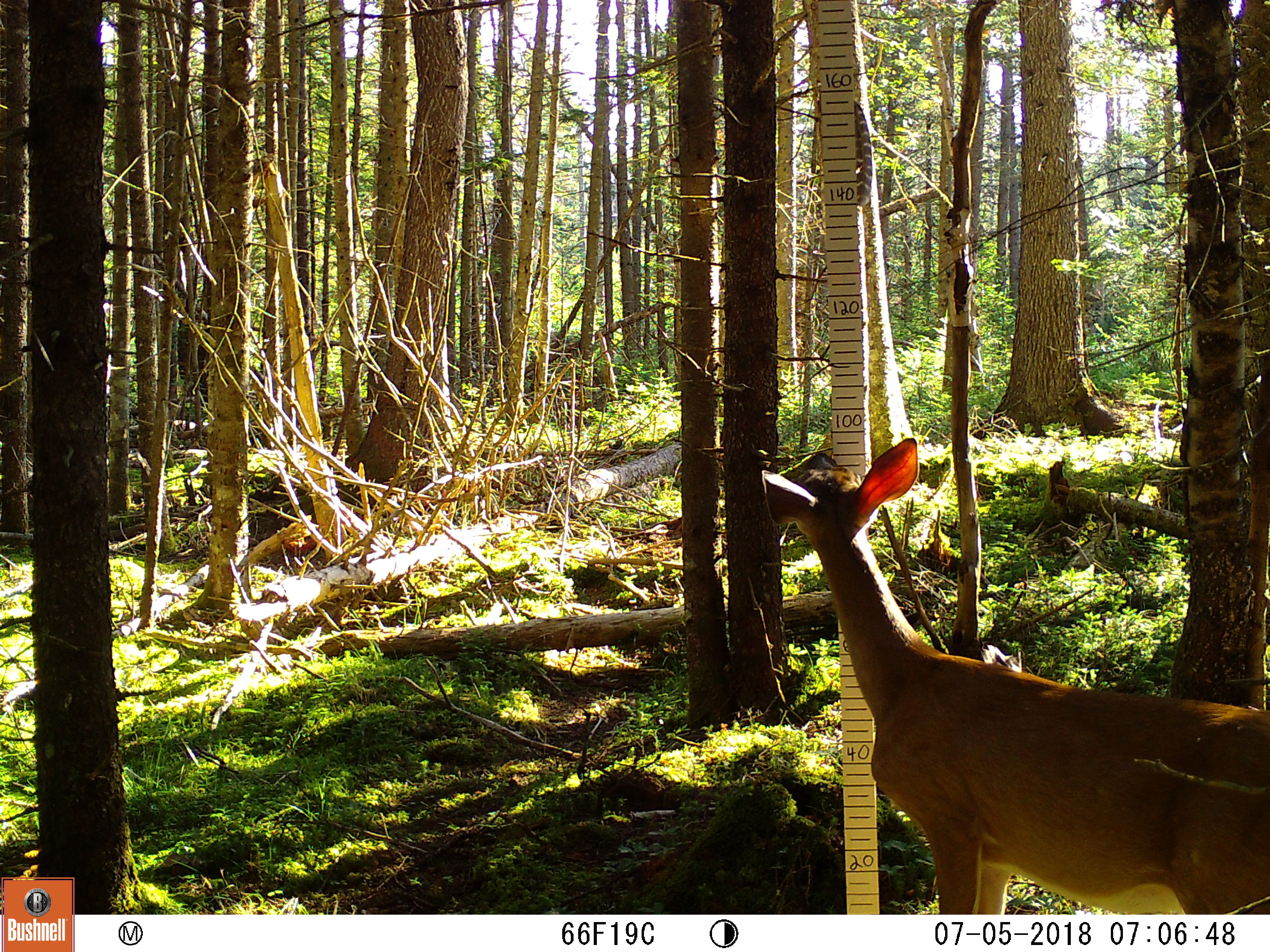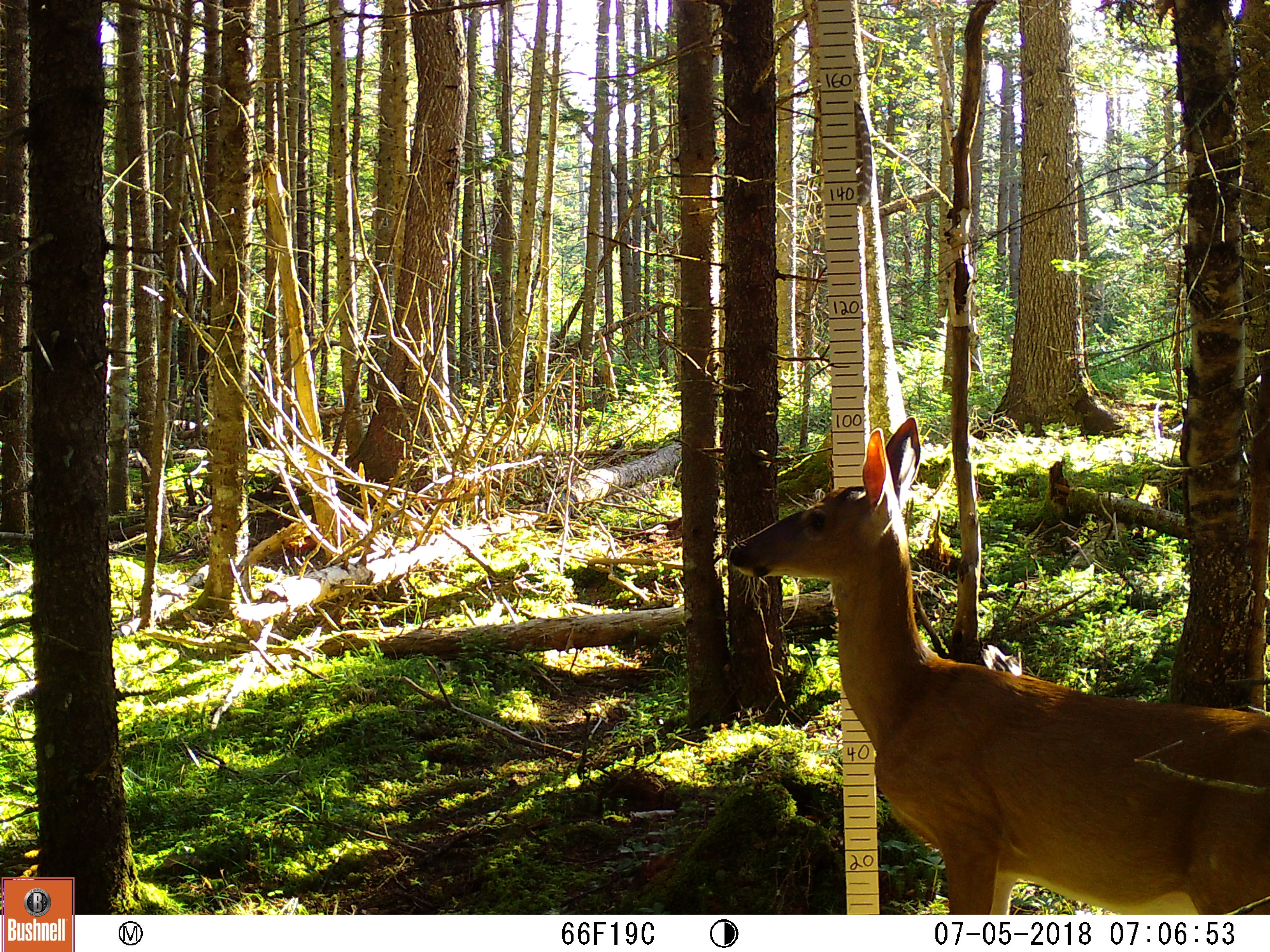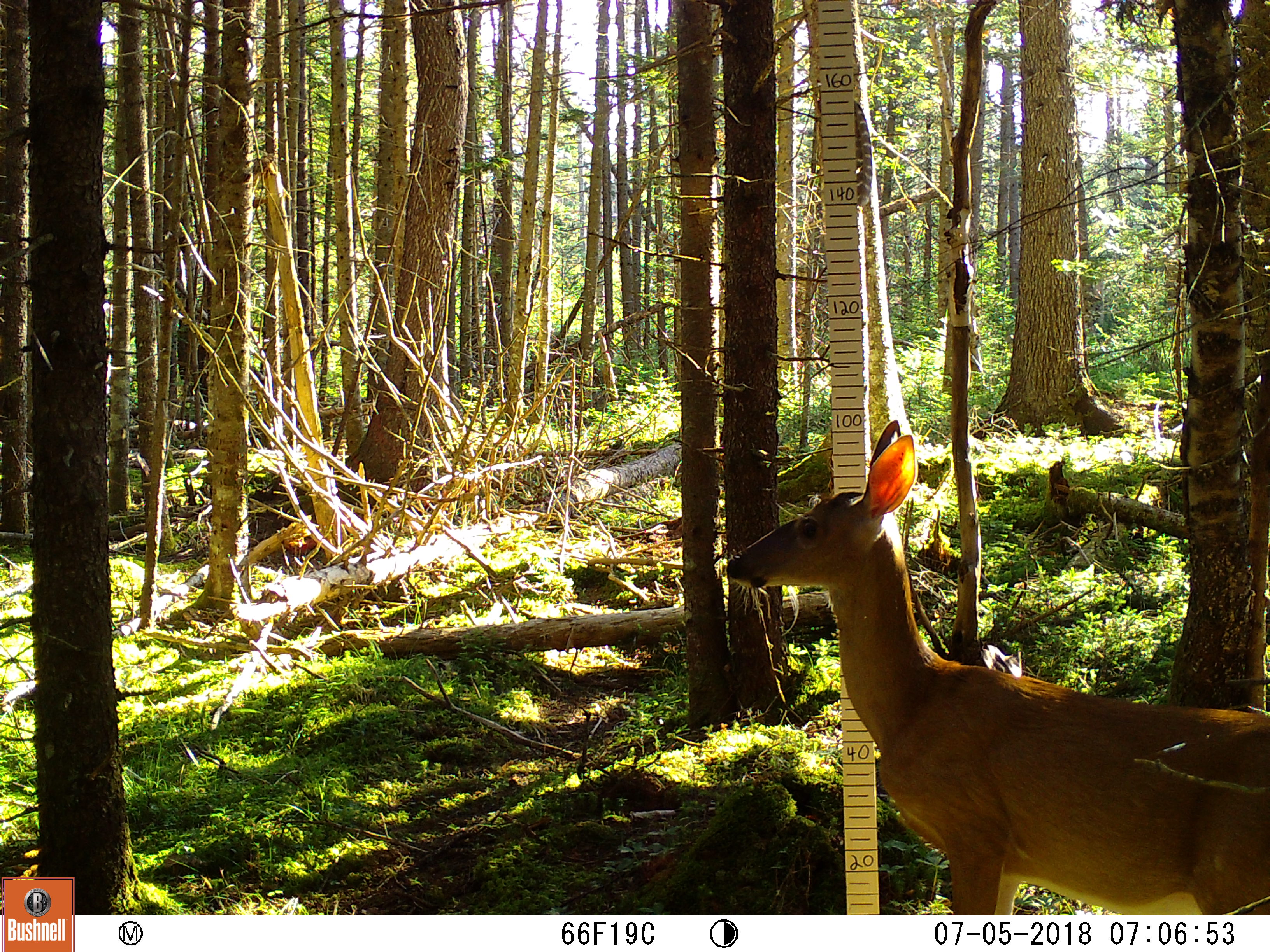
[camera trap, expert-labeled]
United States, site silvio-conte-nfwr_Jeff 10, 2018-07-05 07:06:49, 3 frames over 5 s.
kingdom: Animalia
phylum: Chordata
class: Mammalia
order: Artiodactyla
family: Cervidae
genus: Odocoileus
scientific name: Odocoileus virginianus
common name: white-tailed deer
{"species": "white-tailed deer (Odocoileus virginianus)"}